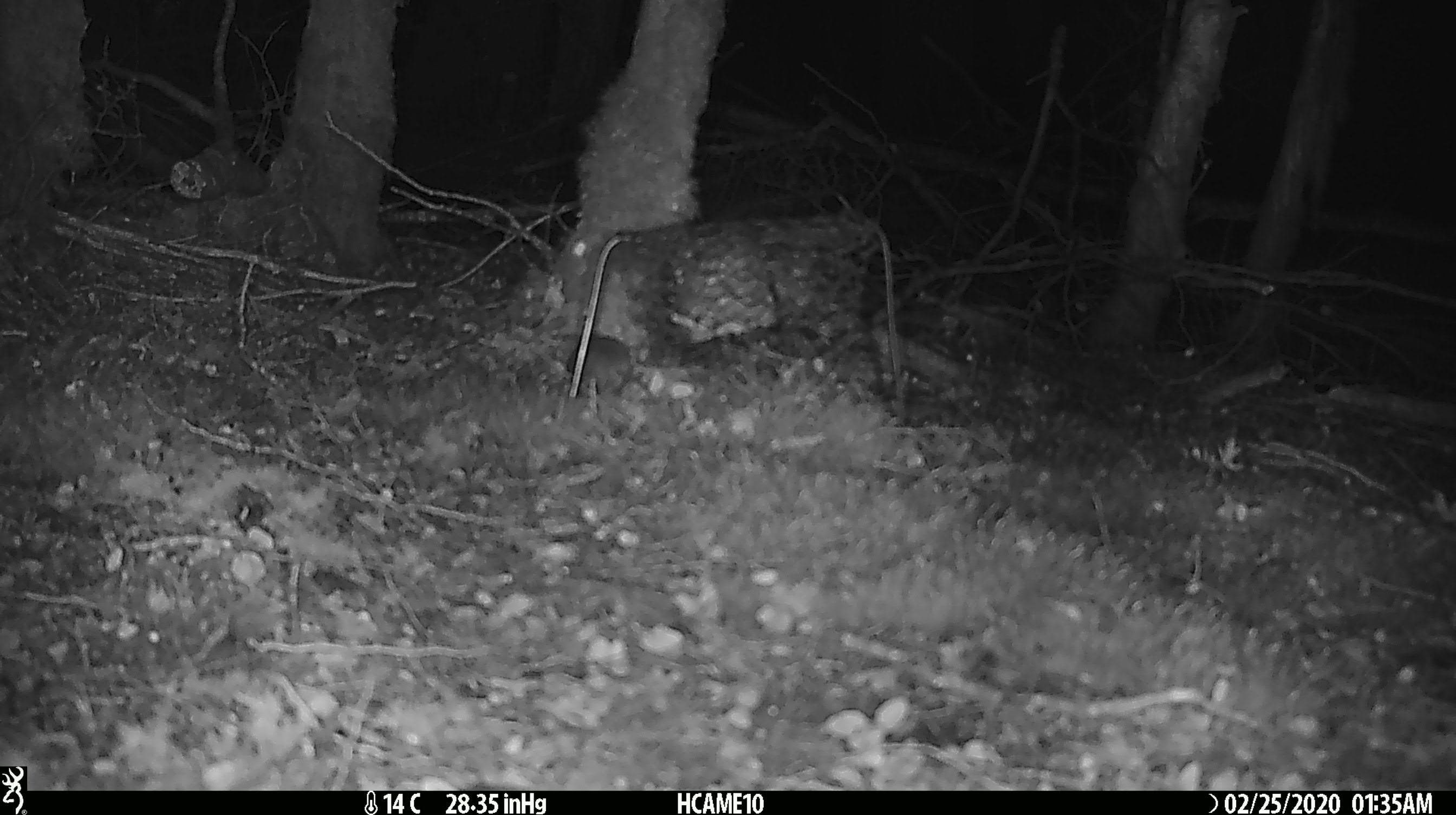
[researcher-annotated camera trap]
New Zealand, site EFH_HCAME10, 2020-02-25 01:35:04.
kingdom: Animalia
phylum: Chordata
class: Mammalia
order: Rodentia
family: Muridae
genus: Mus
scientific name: Mus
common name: mouse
Mouse (Mus).